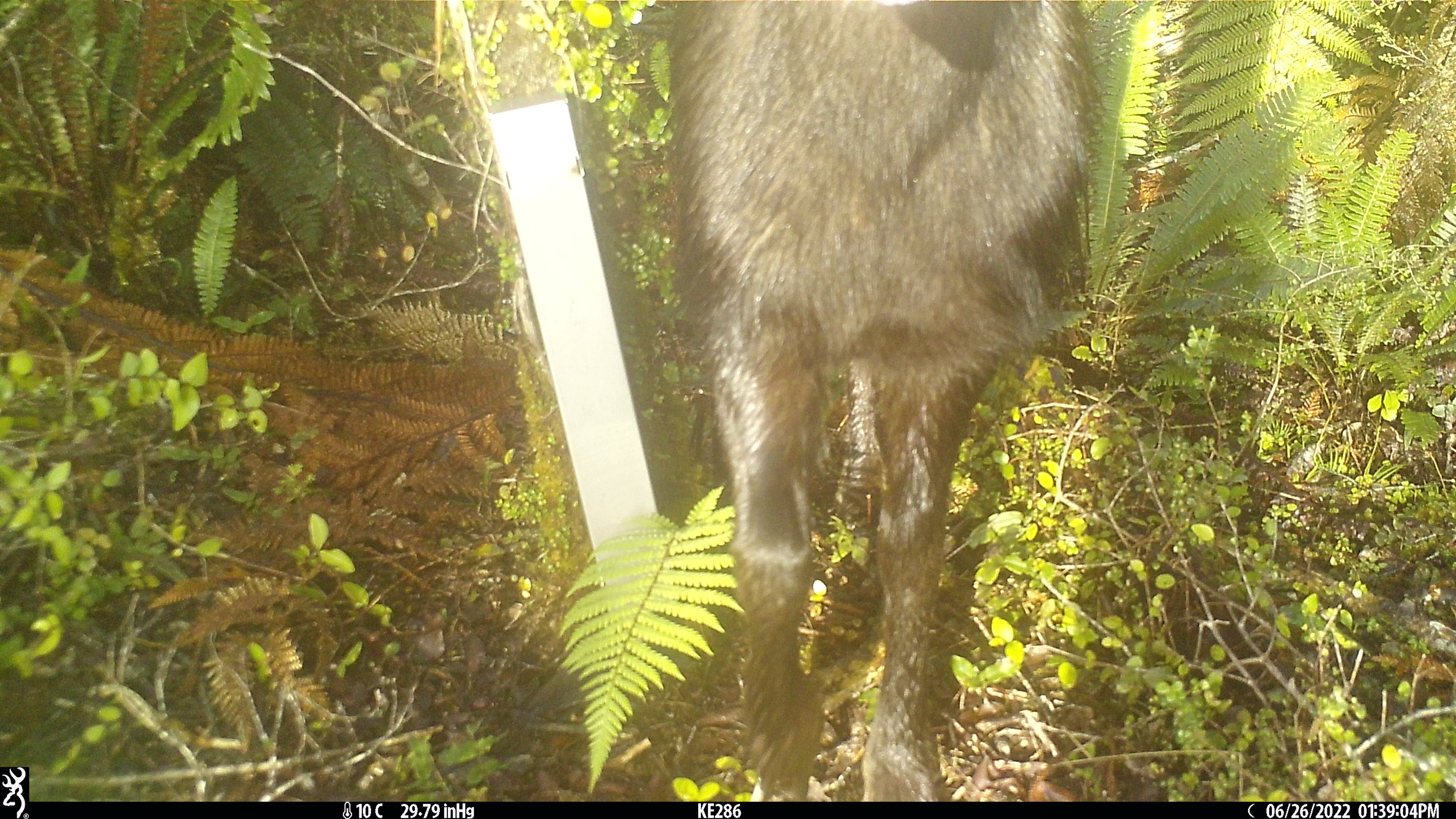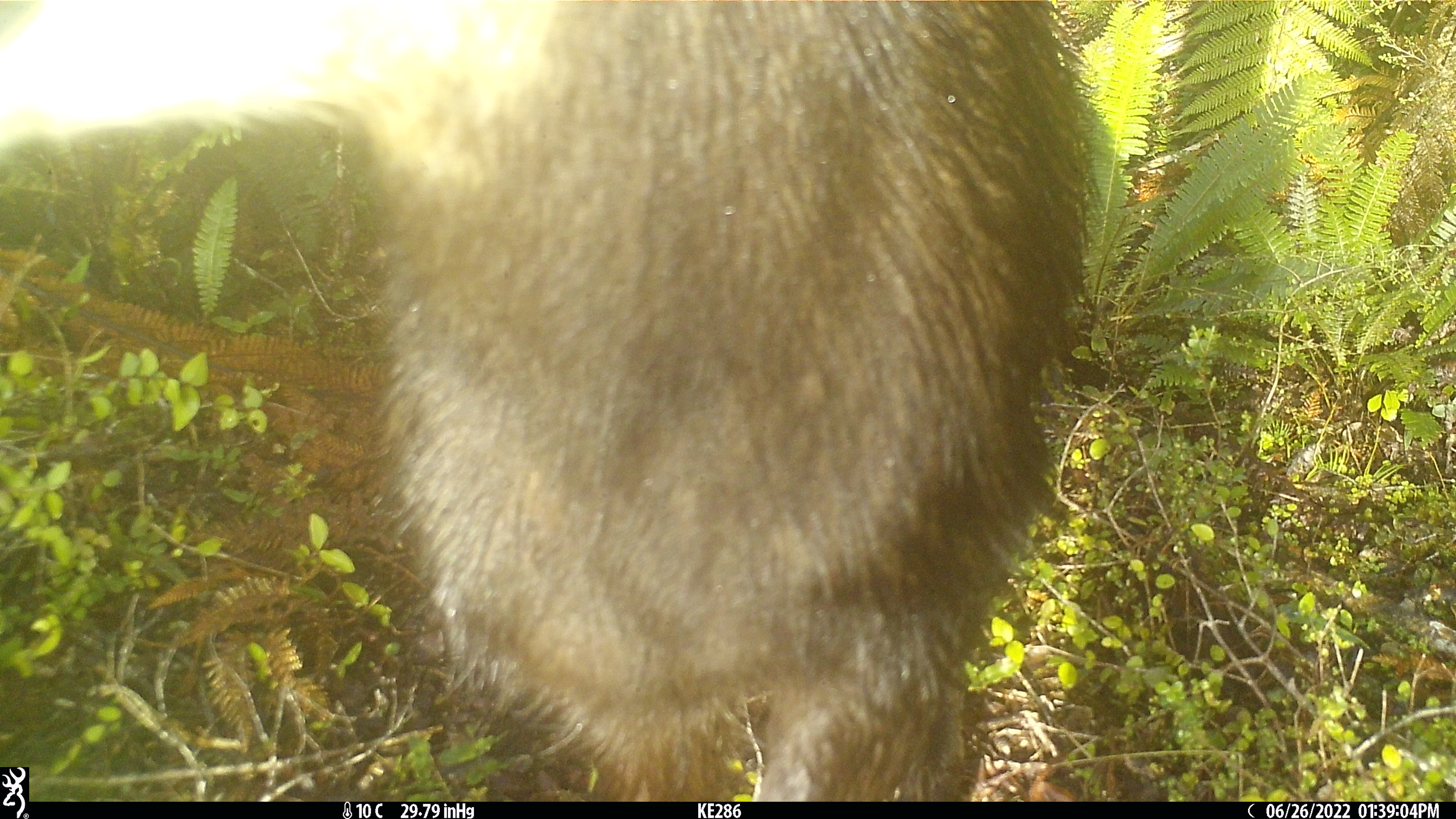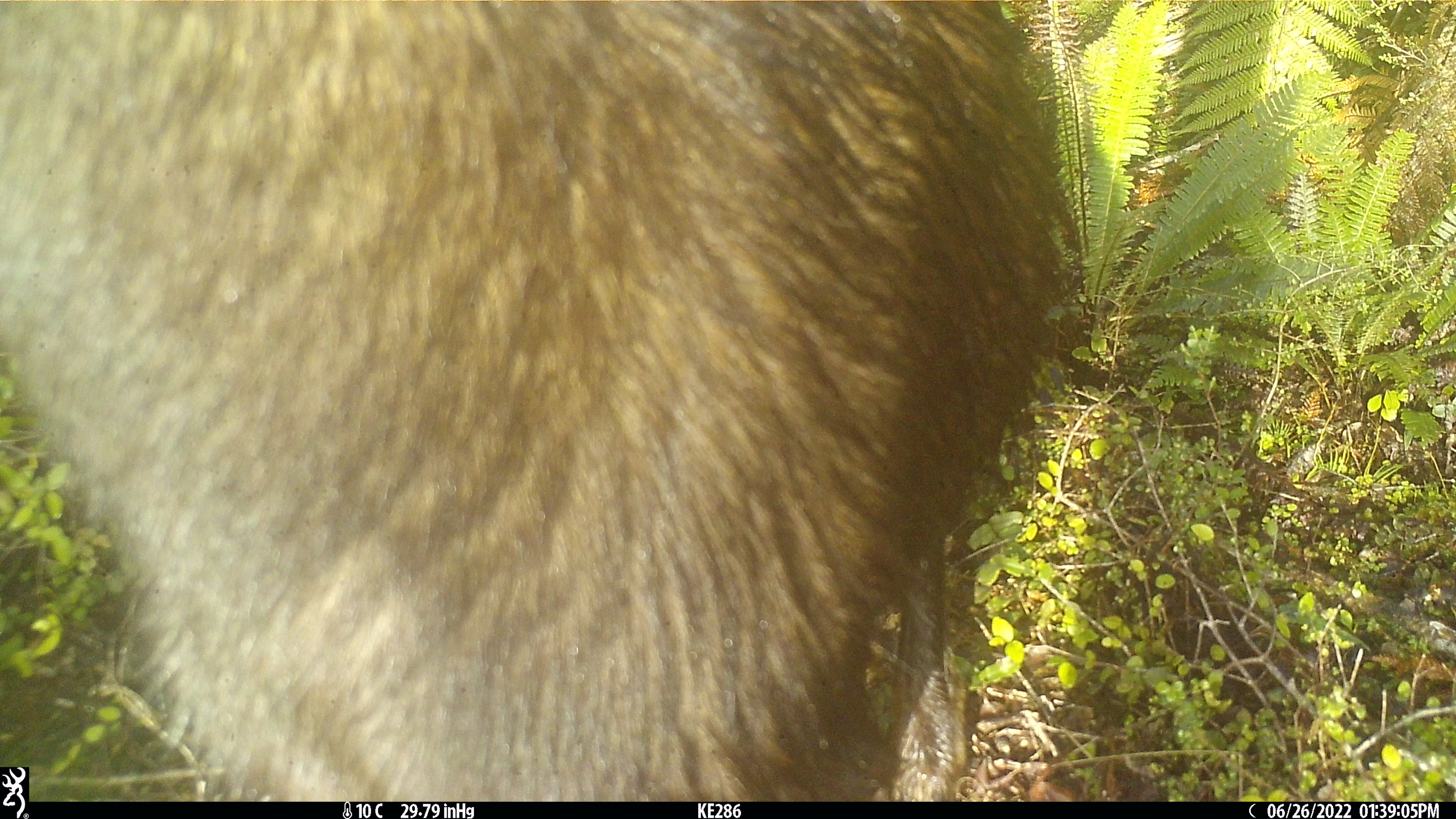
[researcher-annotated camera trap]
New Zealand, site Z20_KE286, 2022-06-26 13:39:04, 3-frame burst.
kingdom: Animalia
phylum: Chordata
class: Mammalia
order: Artiodactyla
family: Bovidae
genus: Rupicapra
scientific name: Rupicapra rupicapra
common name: alpine chamois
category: chamois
Chamois (alpine chamois) (Rupicapra rupicapra).